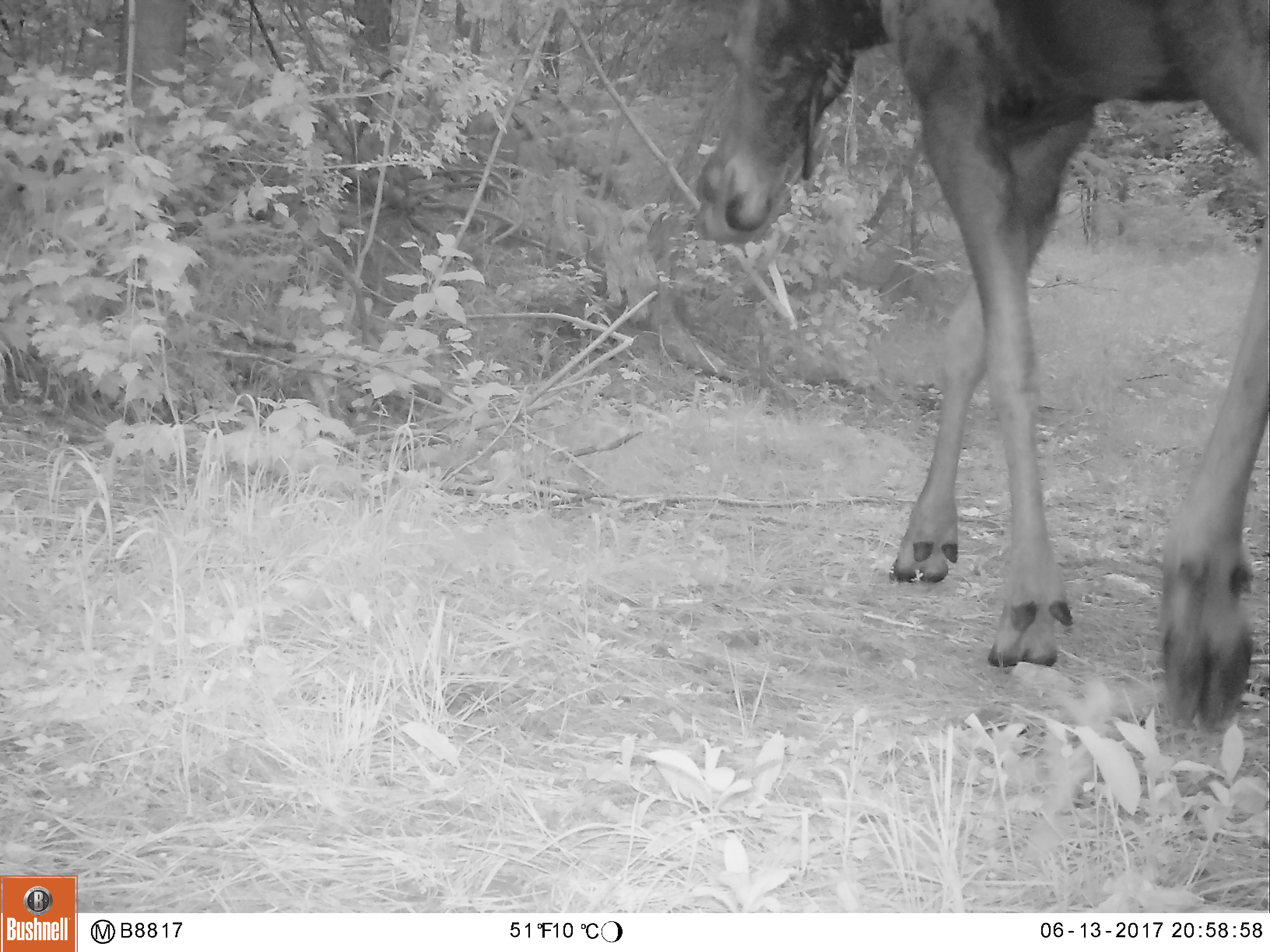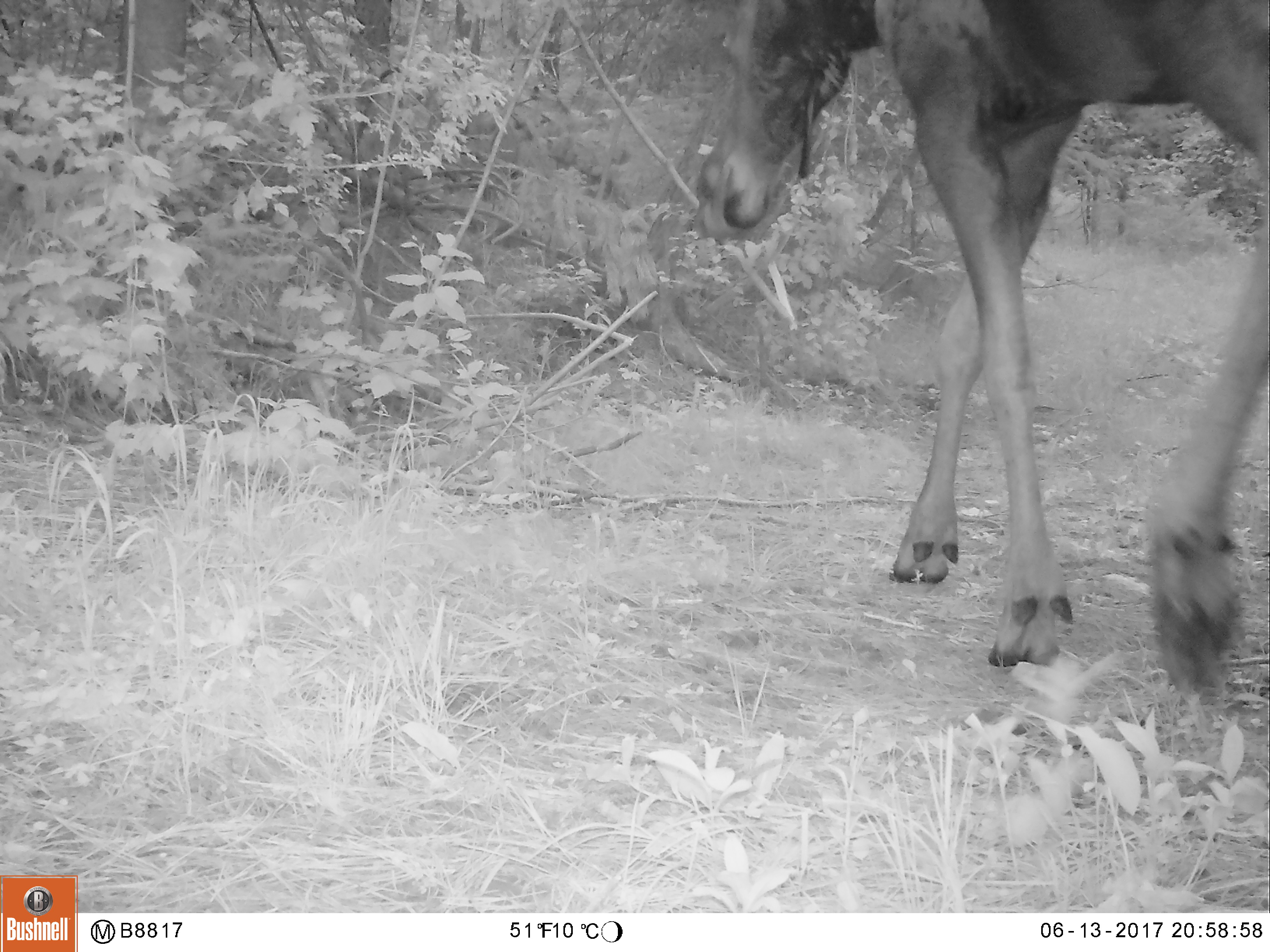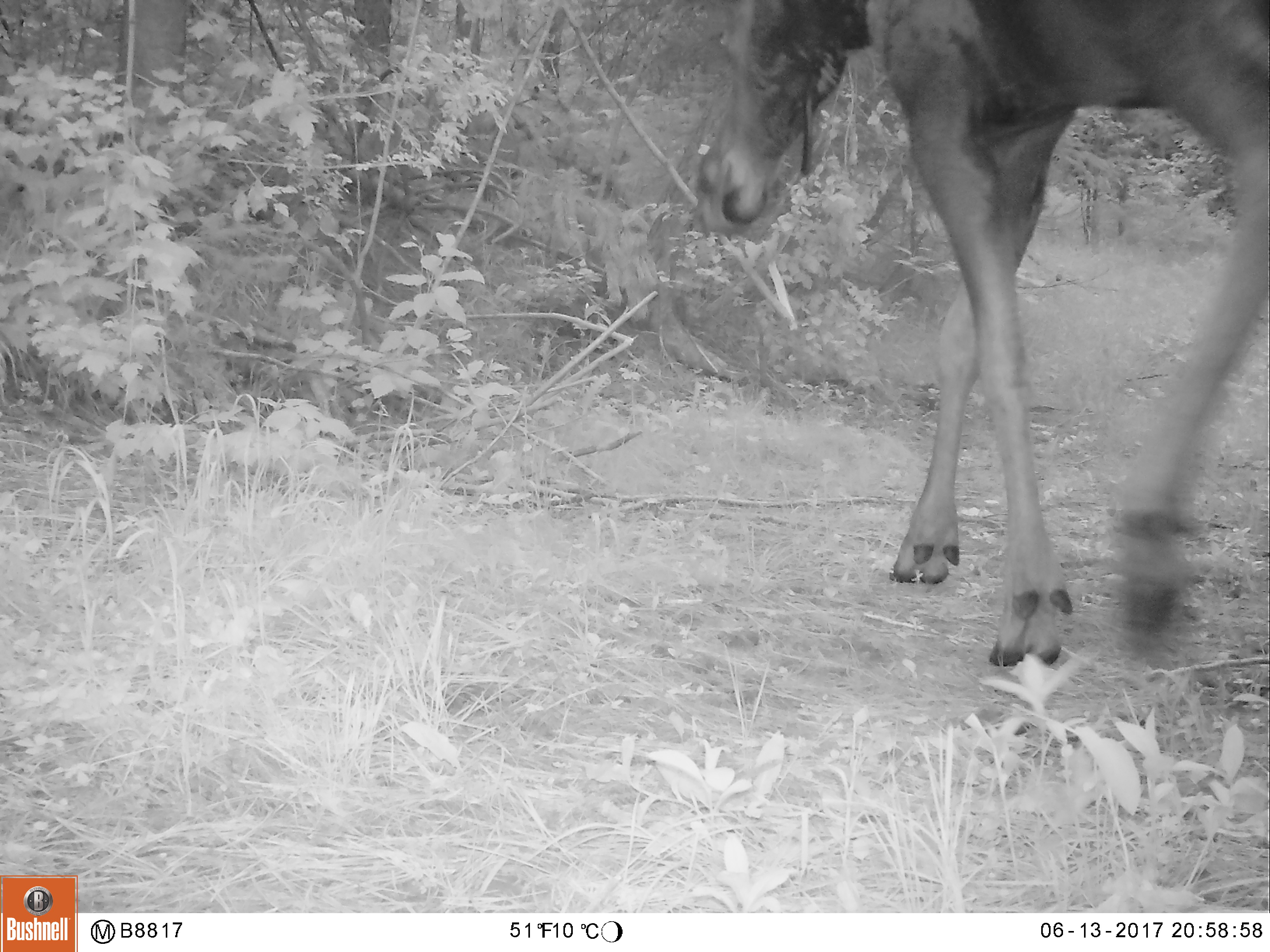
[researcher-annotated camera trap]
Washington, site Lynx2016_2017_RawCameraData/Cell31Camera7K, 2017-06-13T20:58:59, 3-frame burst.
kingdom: Animalia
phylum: Chordata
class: Mammalia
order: Artiodactyla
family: Cervidae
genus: Alces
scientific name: Alces alces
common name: moose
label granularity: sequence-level